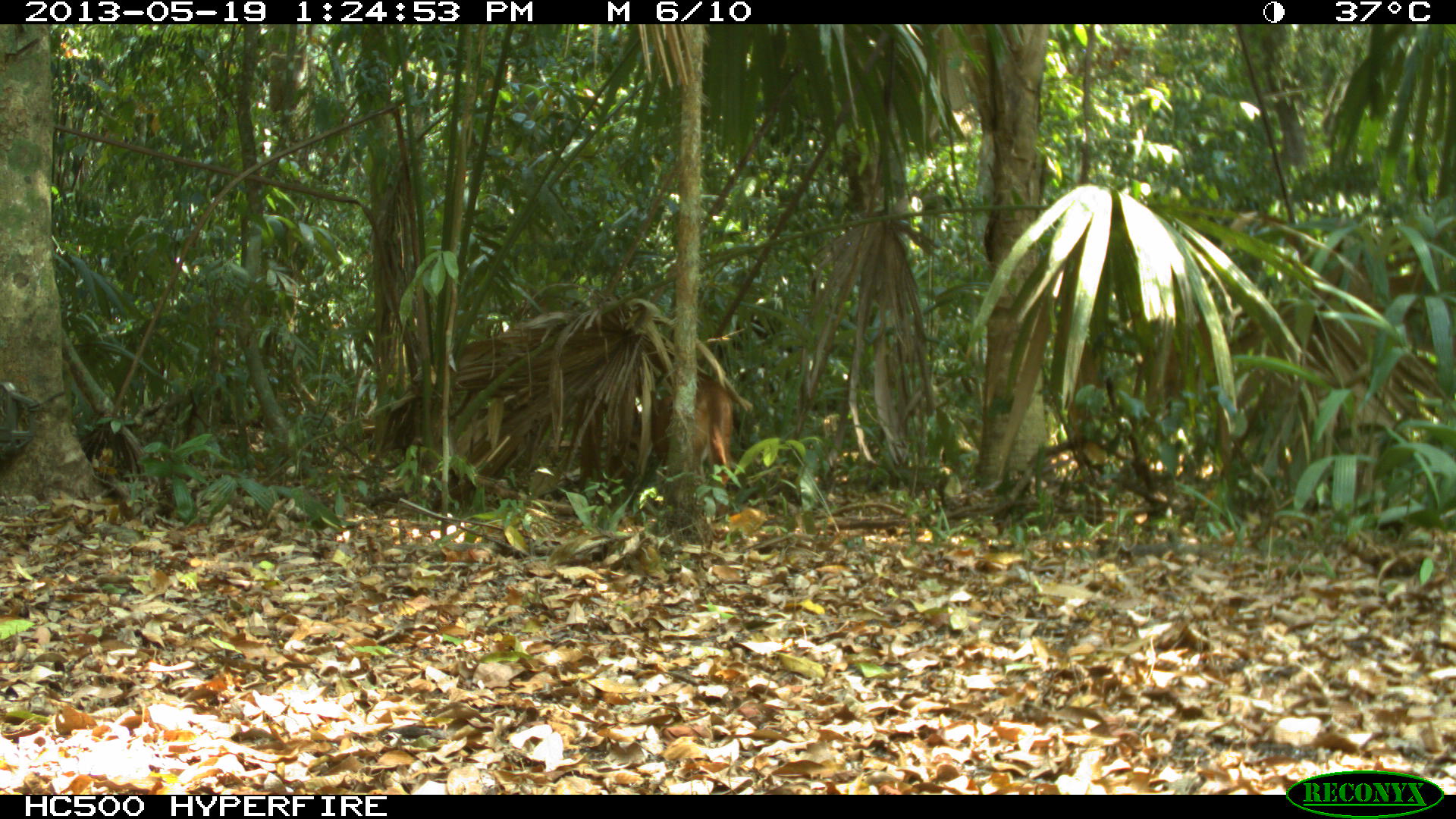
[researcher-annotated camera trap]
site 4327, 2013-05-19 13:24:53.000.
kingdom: Animalia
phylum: Chordata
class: Mammalia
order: Carnivora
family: Felidae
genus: Puma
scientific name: Puma concolor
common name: mountain lion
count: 1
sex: female